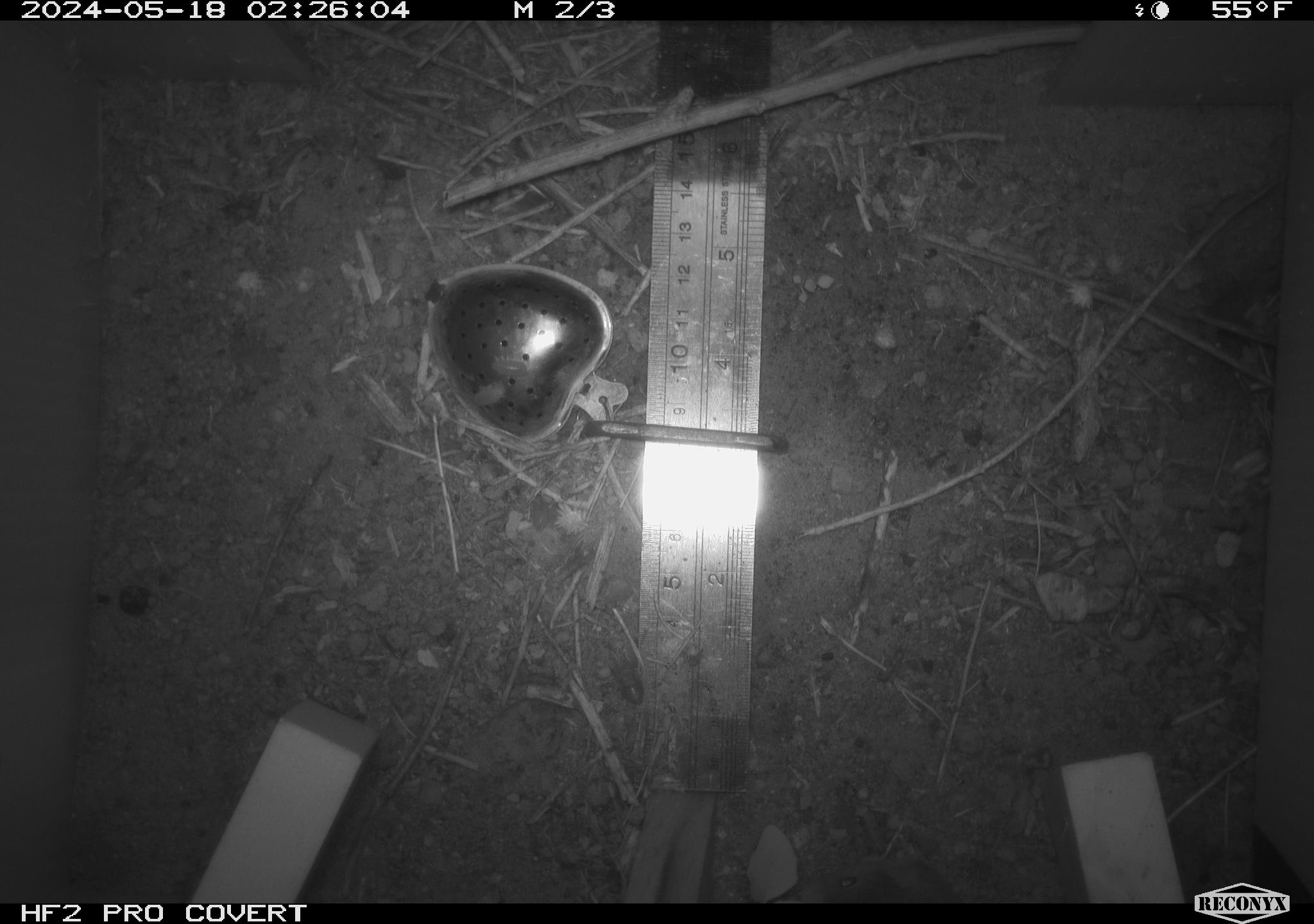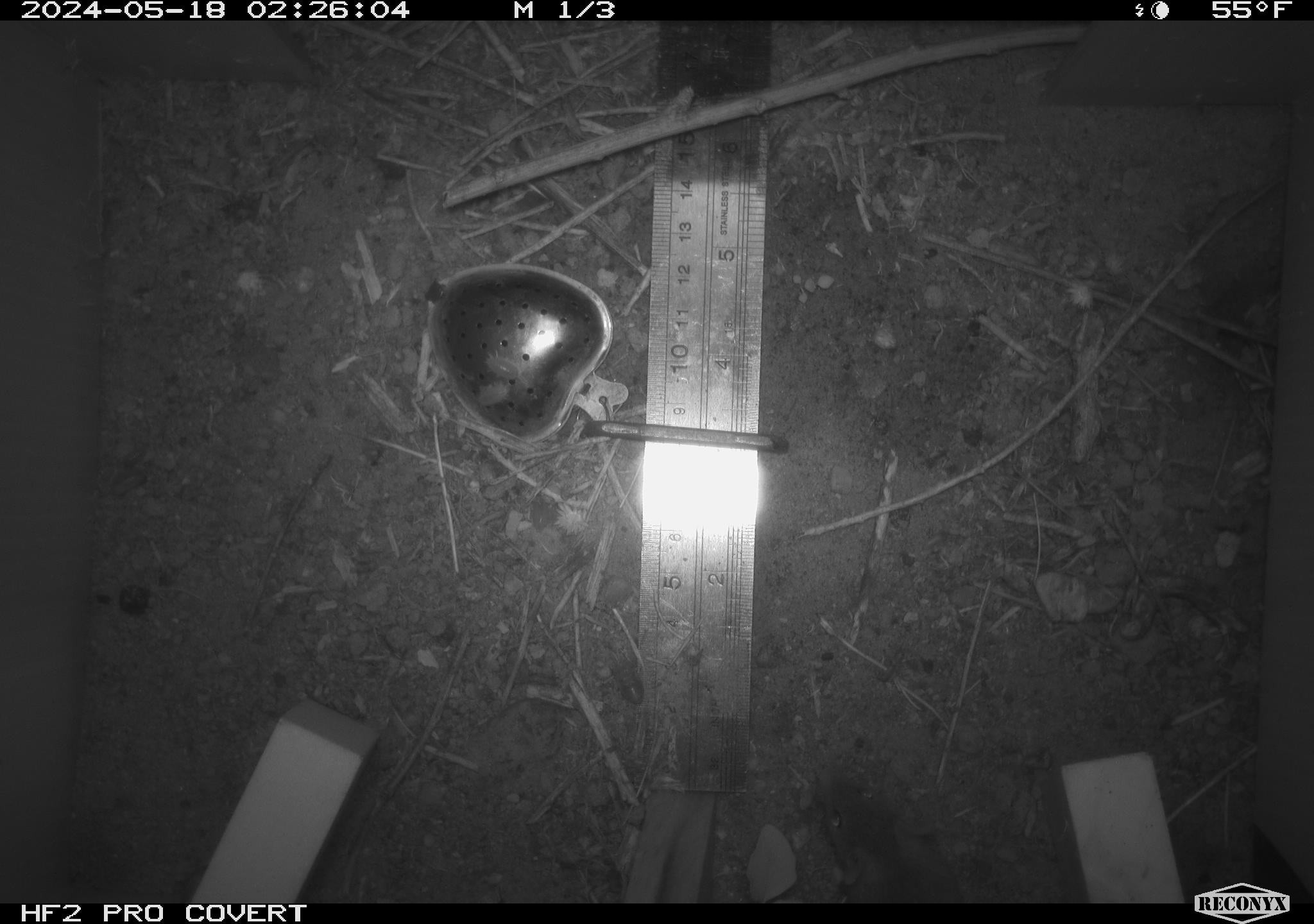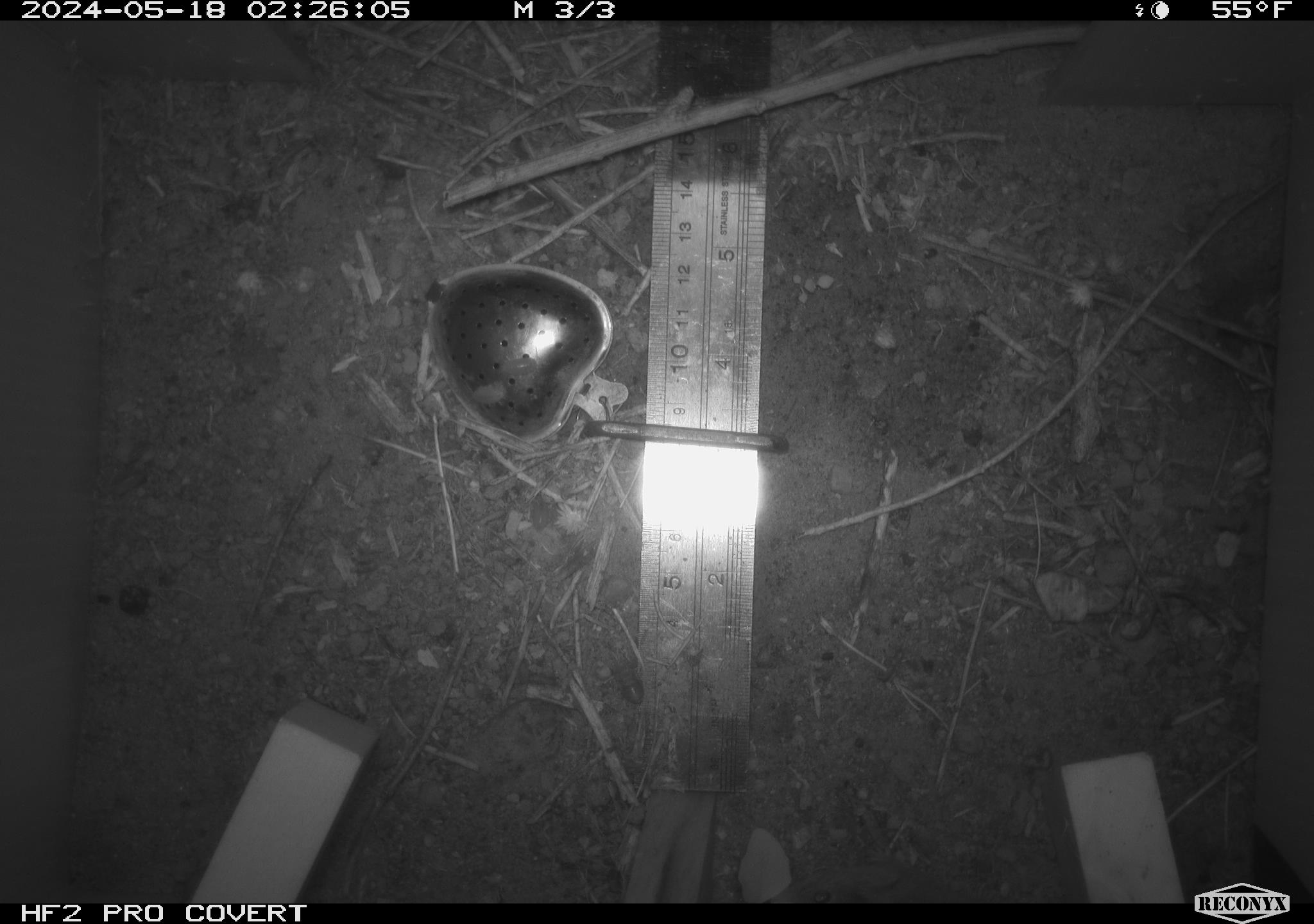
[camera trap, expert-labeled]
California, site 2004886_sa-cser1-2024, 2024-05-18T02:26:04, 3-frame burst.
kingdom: Animalia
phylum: Chordata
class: Mammalia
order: Rodentia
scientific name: Rodentia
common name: rodent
Rodent (Rodentia).